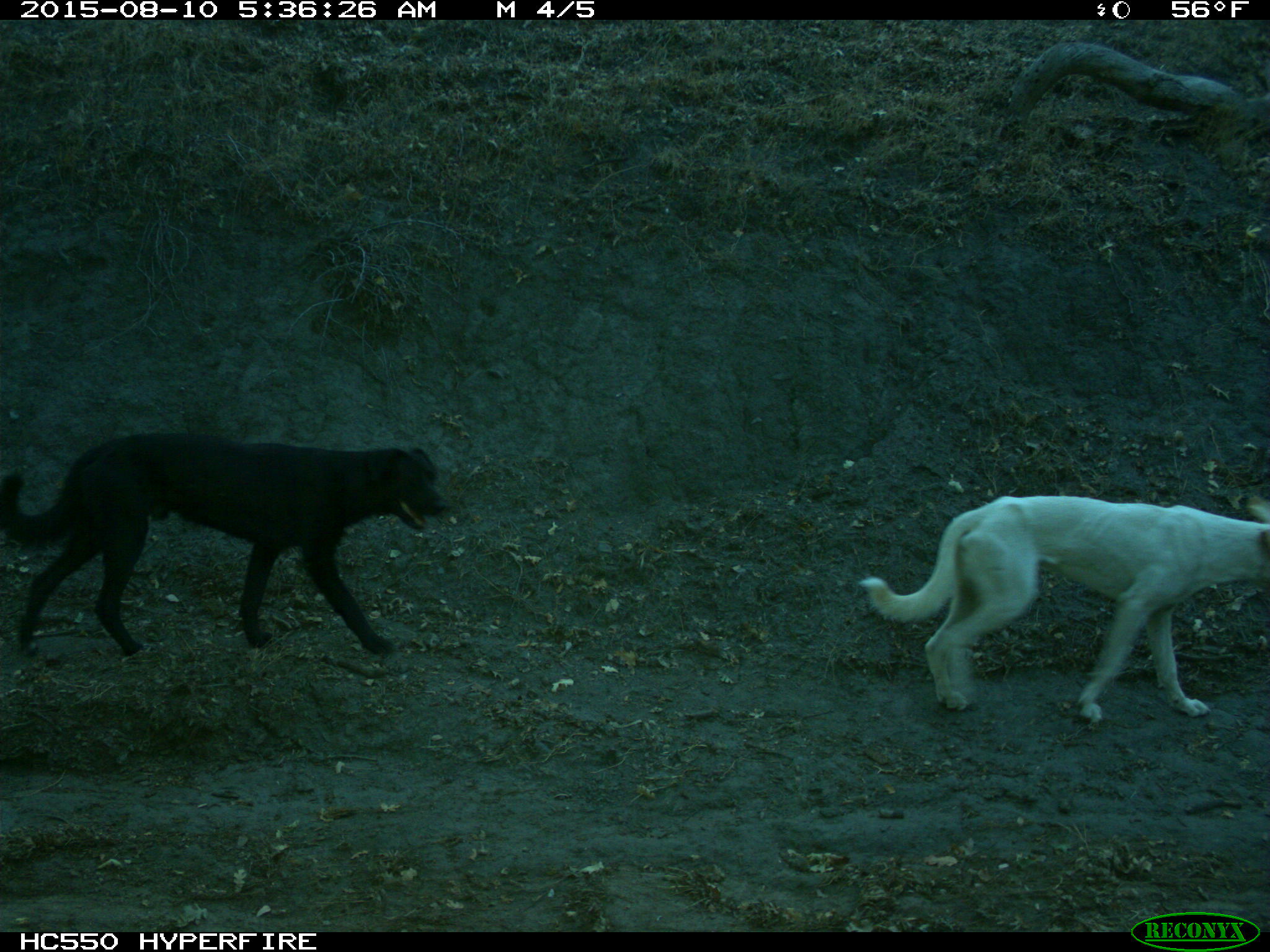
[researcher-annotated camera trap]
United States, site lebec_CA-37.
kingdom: Animalia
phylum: Chordata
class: Mammalia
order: Carnivora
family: Canidae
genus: Canis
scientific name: Canis familiaris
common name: domestic dog